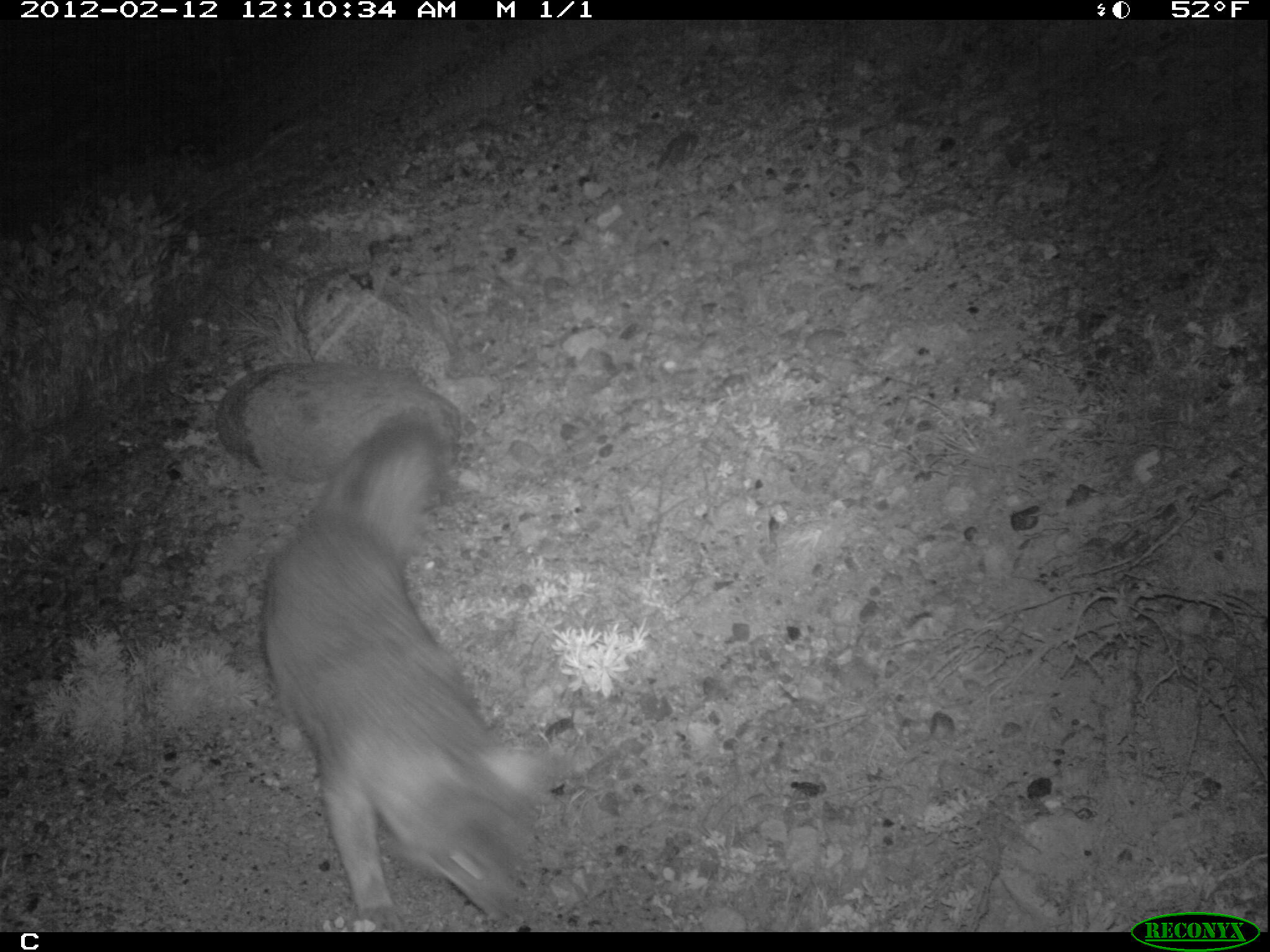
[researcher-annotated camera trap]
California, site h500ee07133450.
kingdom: Animalia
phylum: Chordata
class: Mammalia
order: Carnivora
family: Canidae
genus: Urocyon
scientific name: Urocyon littoralis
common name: island fox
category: fox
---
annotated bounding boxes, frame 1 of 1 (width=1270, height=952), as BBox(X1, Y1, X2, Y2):
fox: BBox(259, 410, 566, 932)